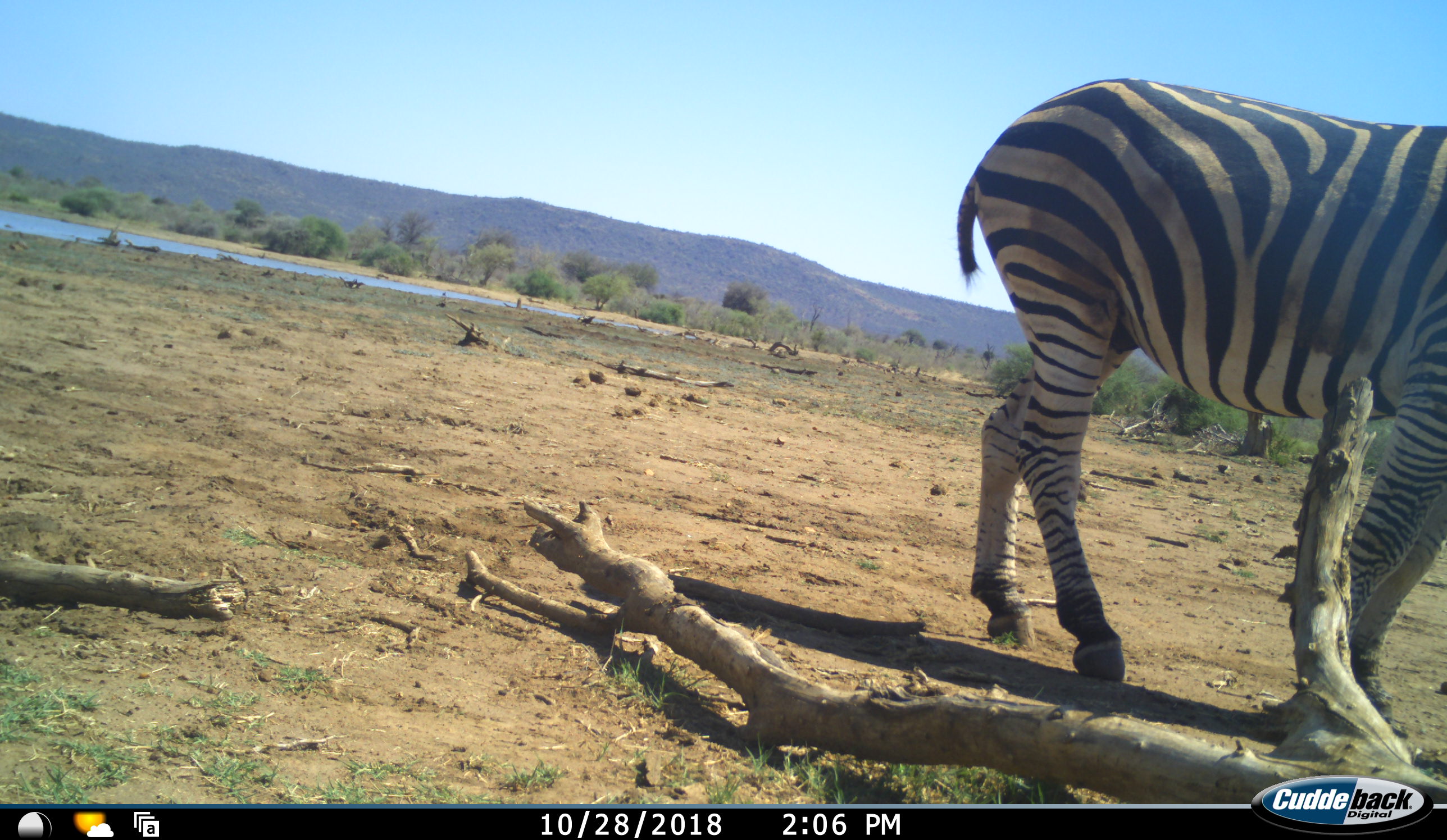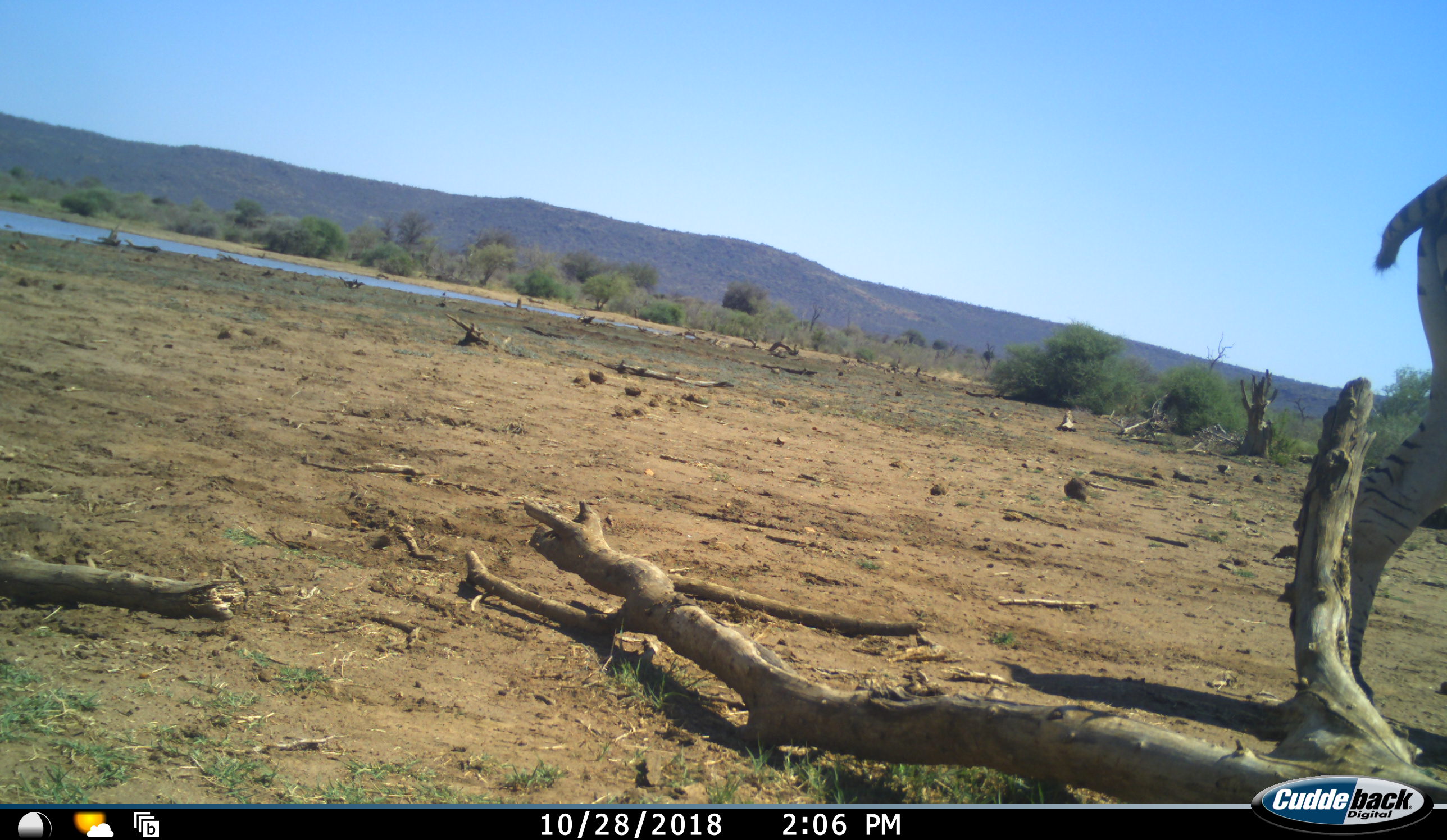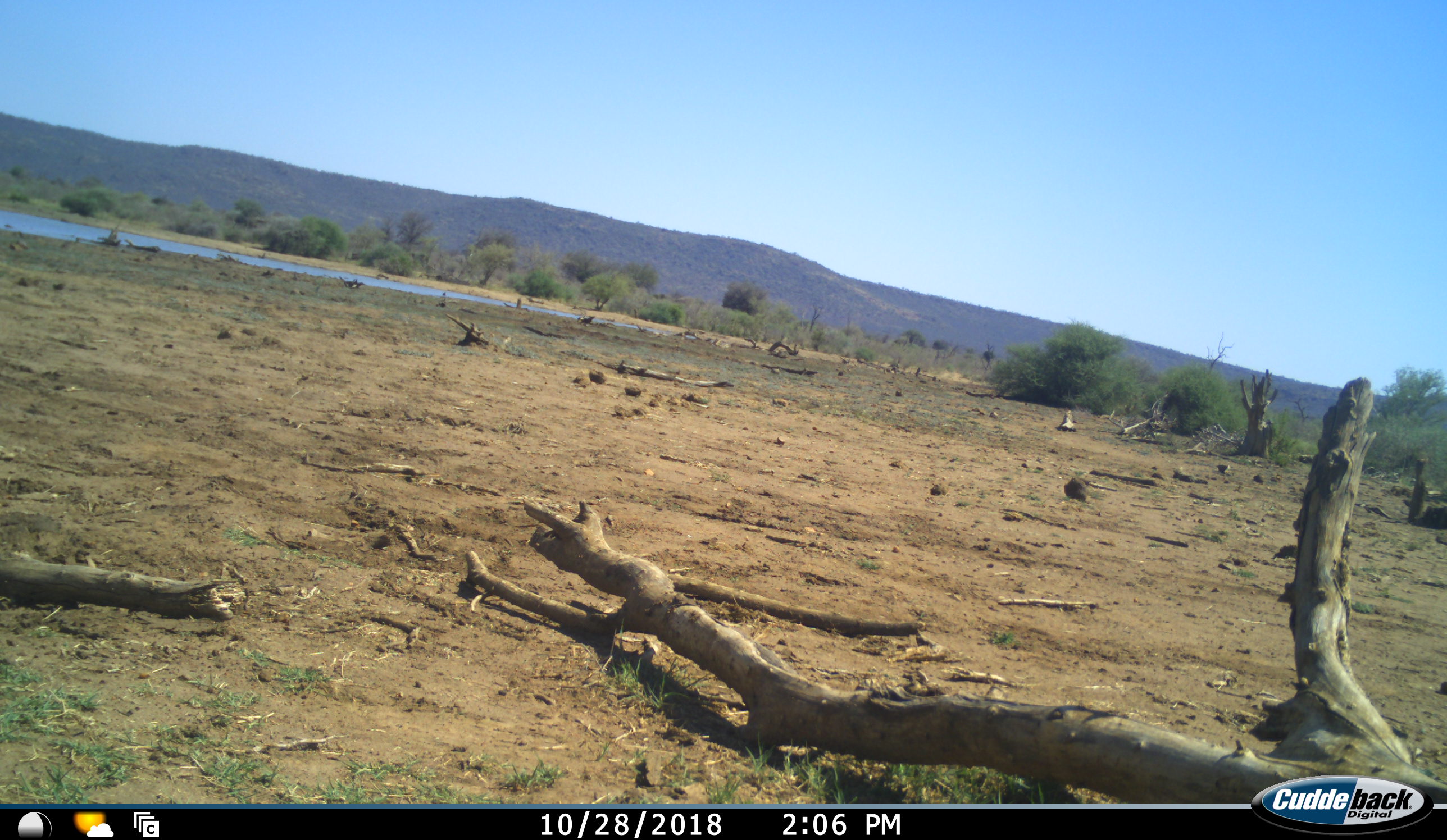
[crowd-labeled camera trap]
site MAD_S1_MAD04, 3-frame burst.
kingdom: Animalia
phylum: Chordata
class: Mammalia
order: Perissodactyla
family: Equidae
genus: Equus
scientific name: Equus quagga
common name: plains zebra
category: zebraplains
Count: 1.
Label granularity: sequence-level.